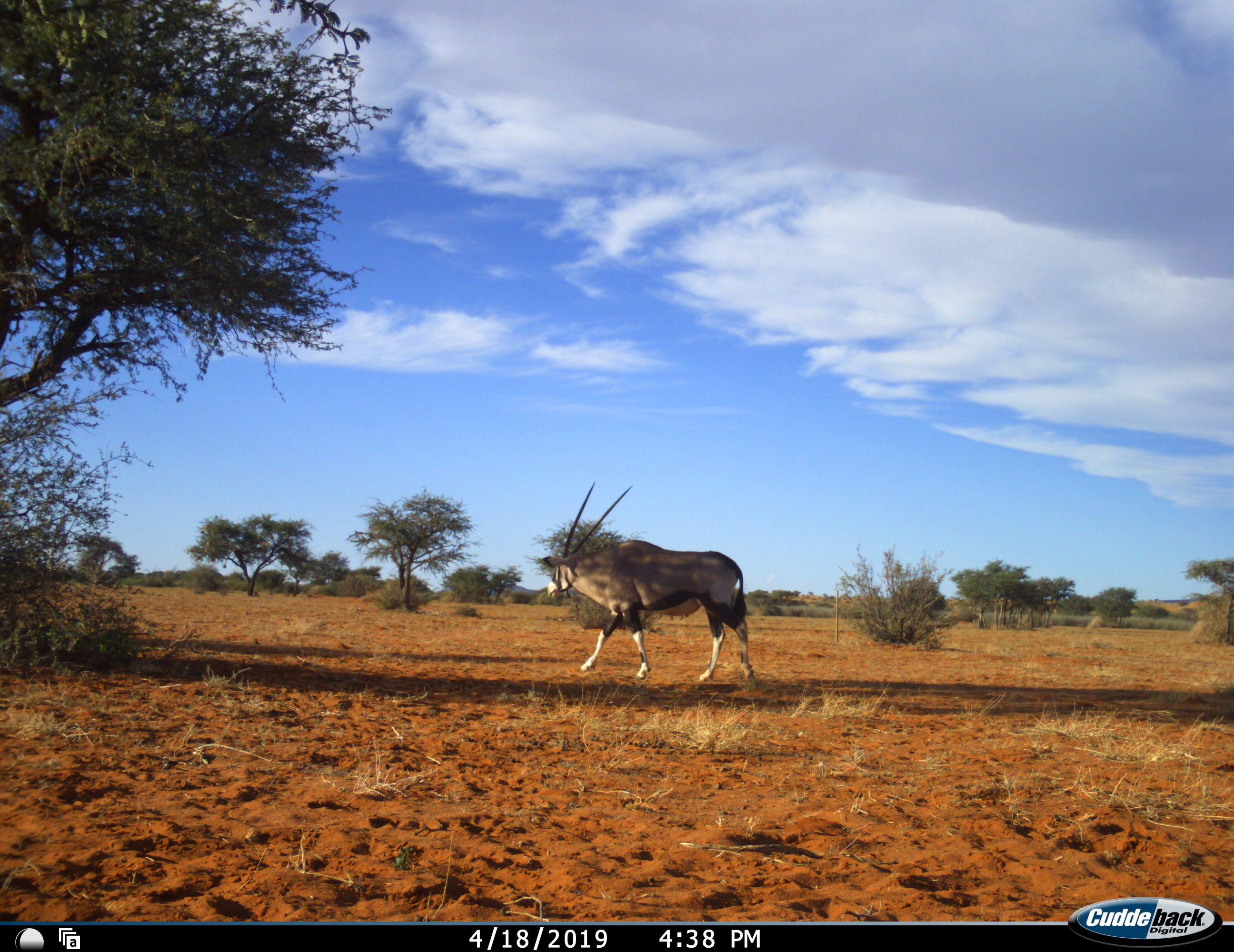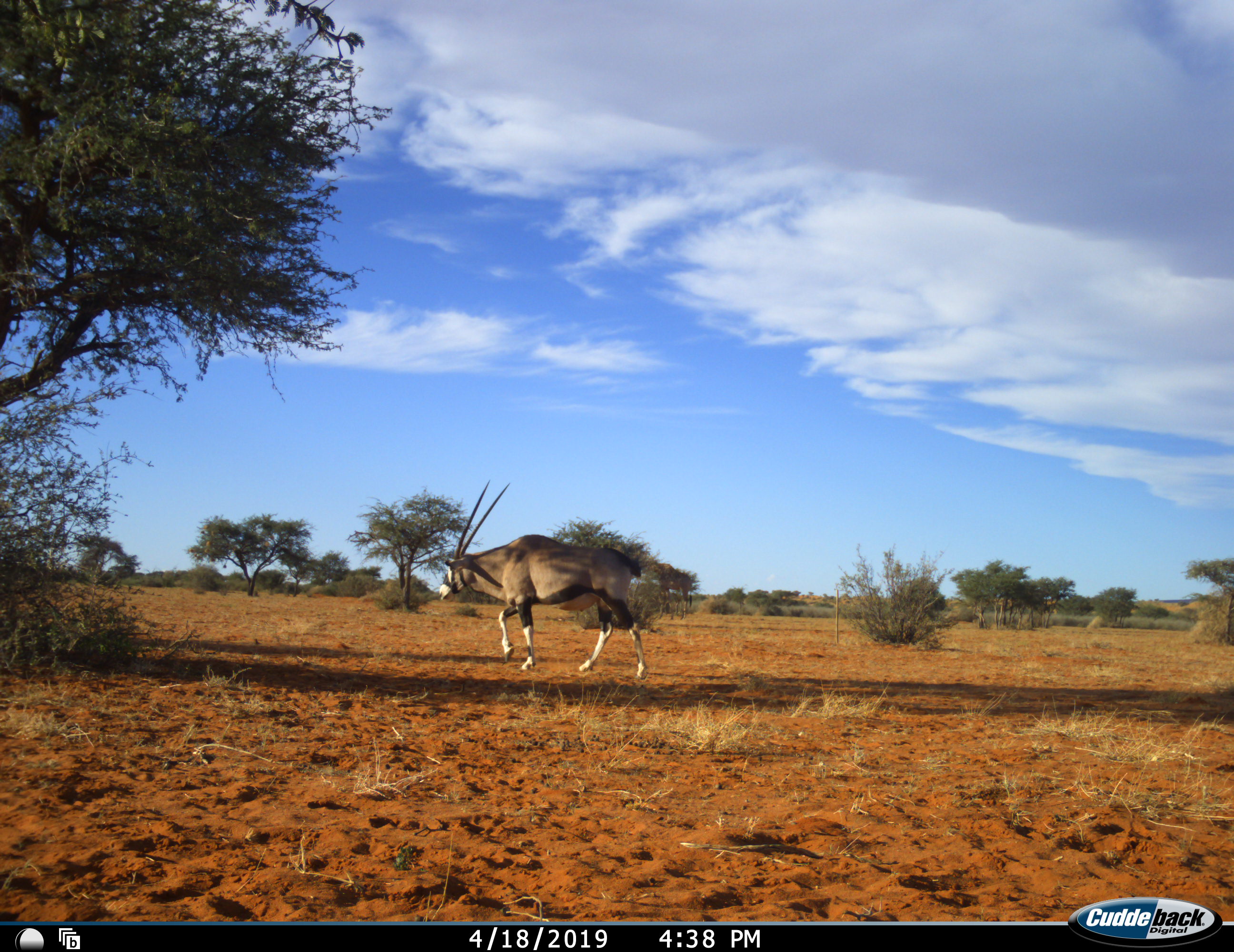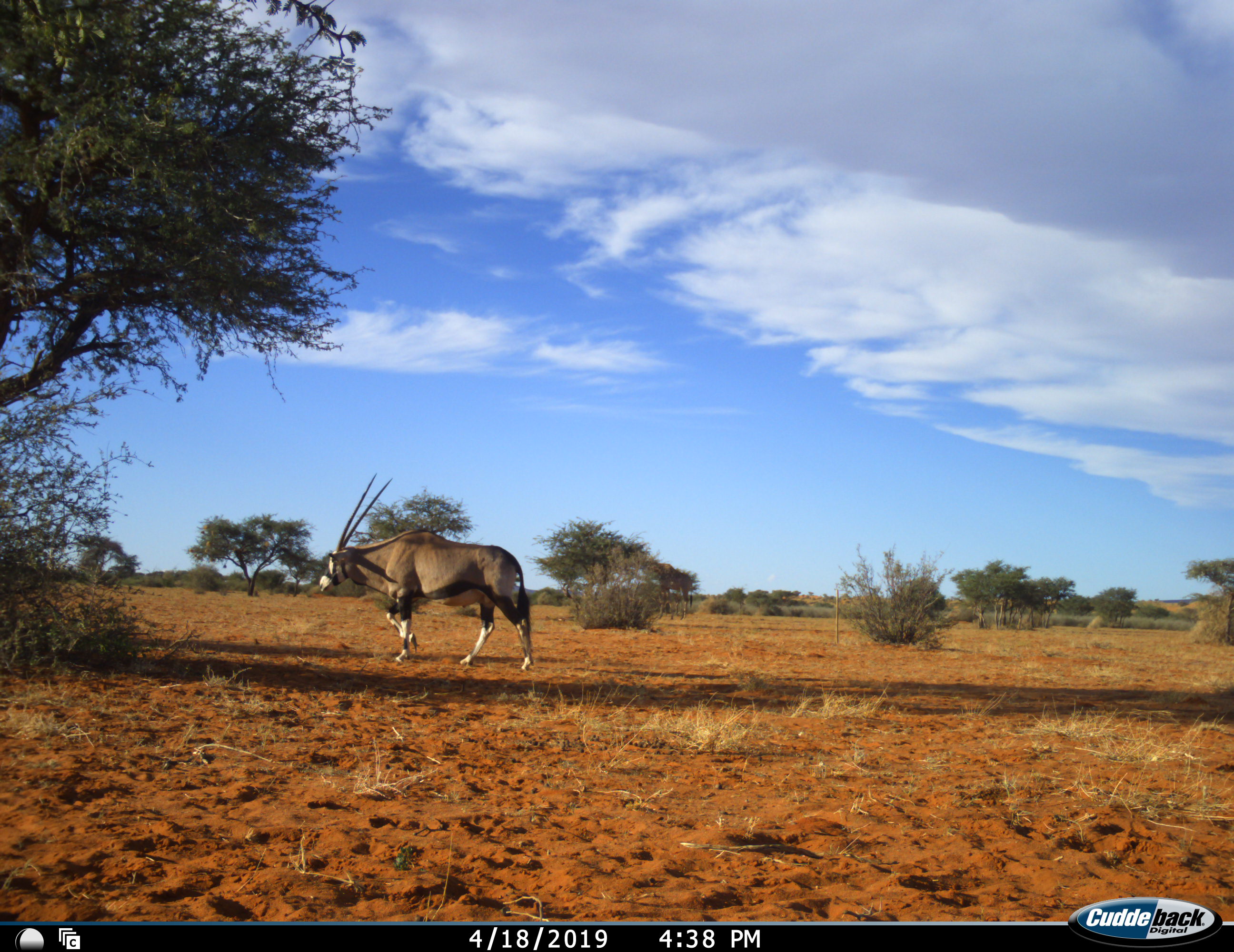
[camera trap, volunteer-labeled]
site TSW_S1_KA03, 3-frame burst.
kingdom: Animalia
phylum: Chordata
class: Mammalia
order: Artiodactyla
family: Bovidae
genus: Oryx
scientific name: Oryx gazella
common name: gemsbok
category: oryx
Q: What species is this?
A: Oryx (gemsbok) (Oryx gazella).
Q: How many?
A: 1.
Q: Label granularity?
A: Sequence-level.